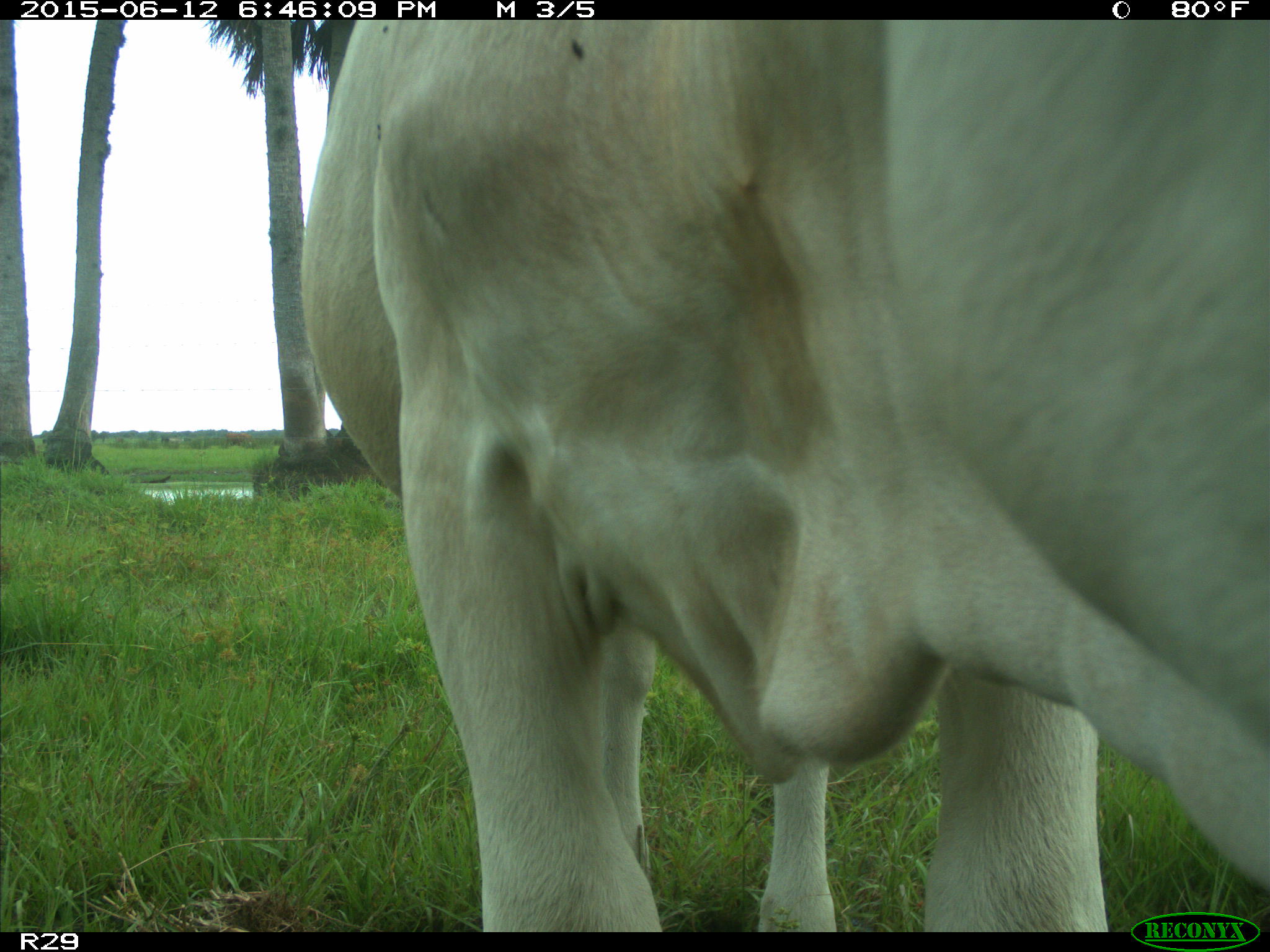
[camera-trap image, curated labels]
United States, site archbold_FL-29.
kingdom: Animalia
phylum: Chordata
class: Mammalia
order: Artiodactyla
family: Bovidae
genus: Bos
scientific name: Bos taurus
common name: domestic cow